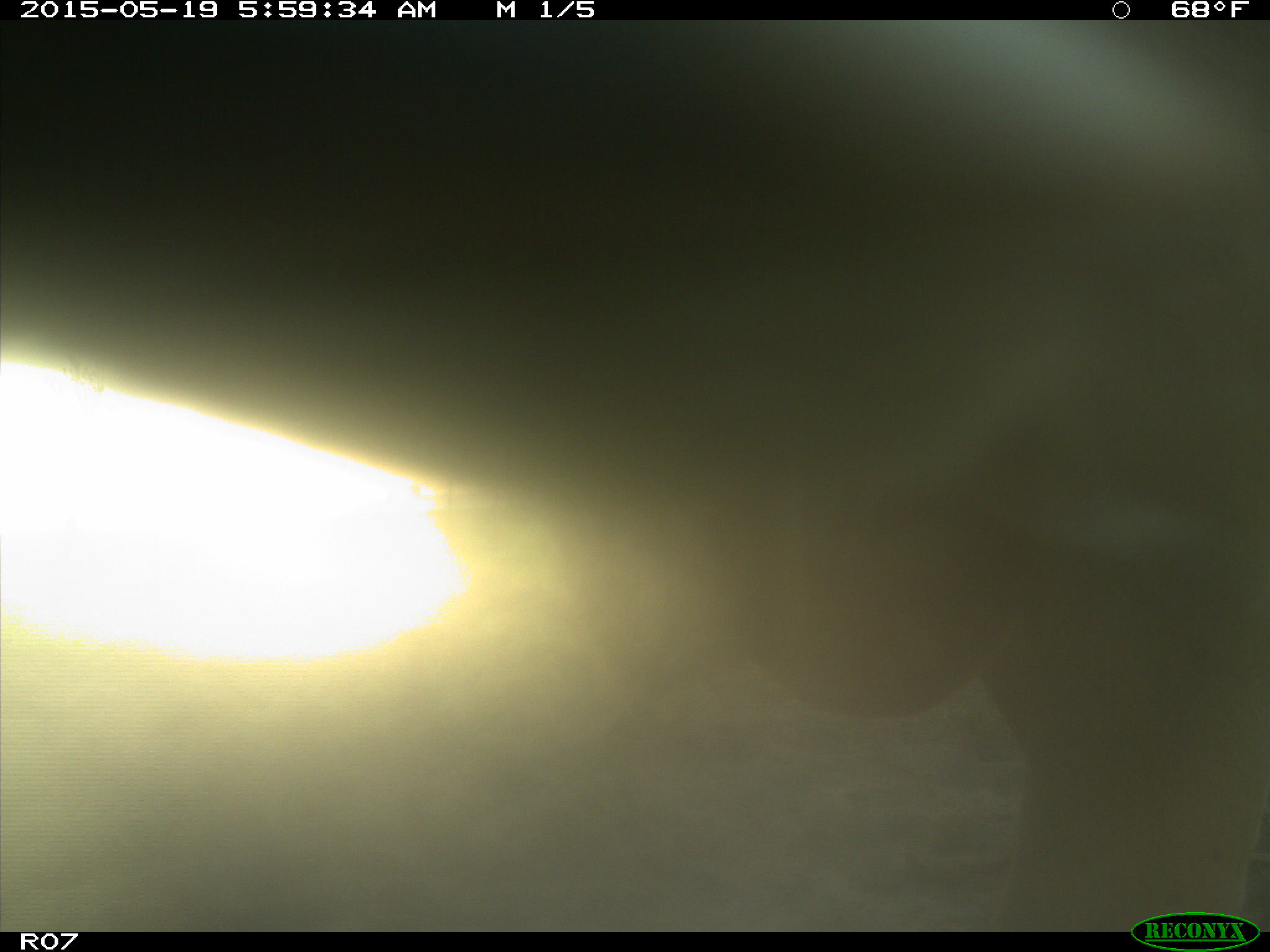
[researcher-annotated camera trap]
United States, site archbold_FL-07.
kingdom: Animalia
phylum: Chordata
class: Mammalia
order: Artiodactyla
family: Bovidae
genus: Bos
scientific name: Bos taurus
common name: domestic cow